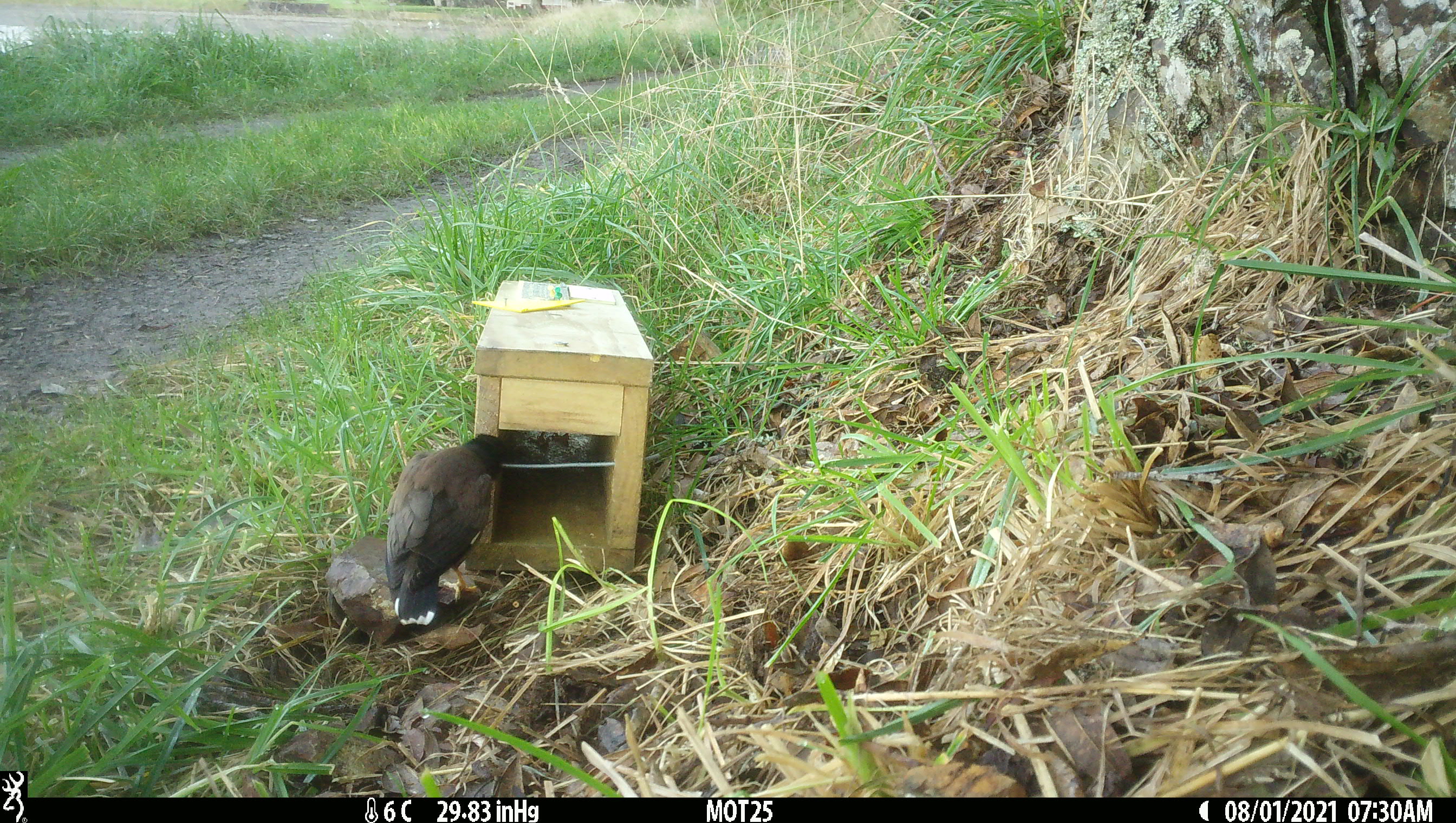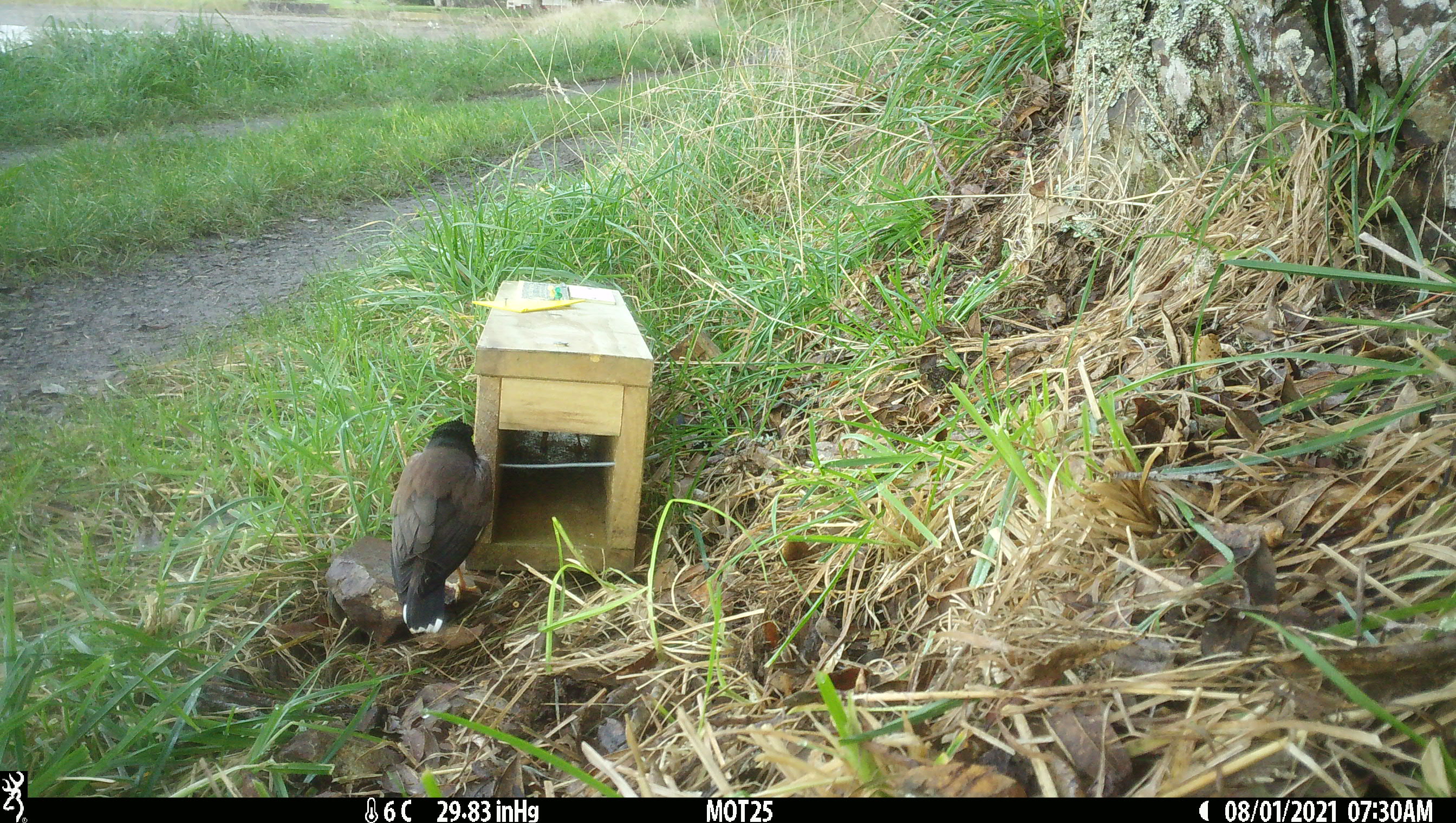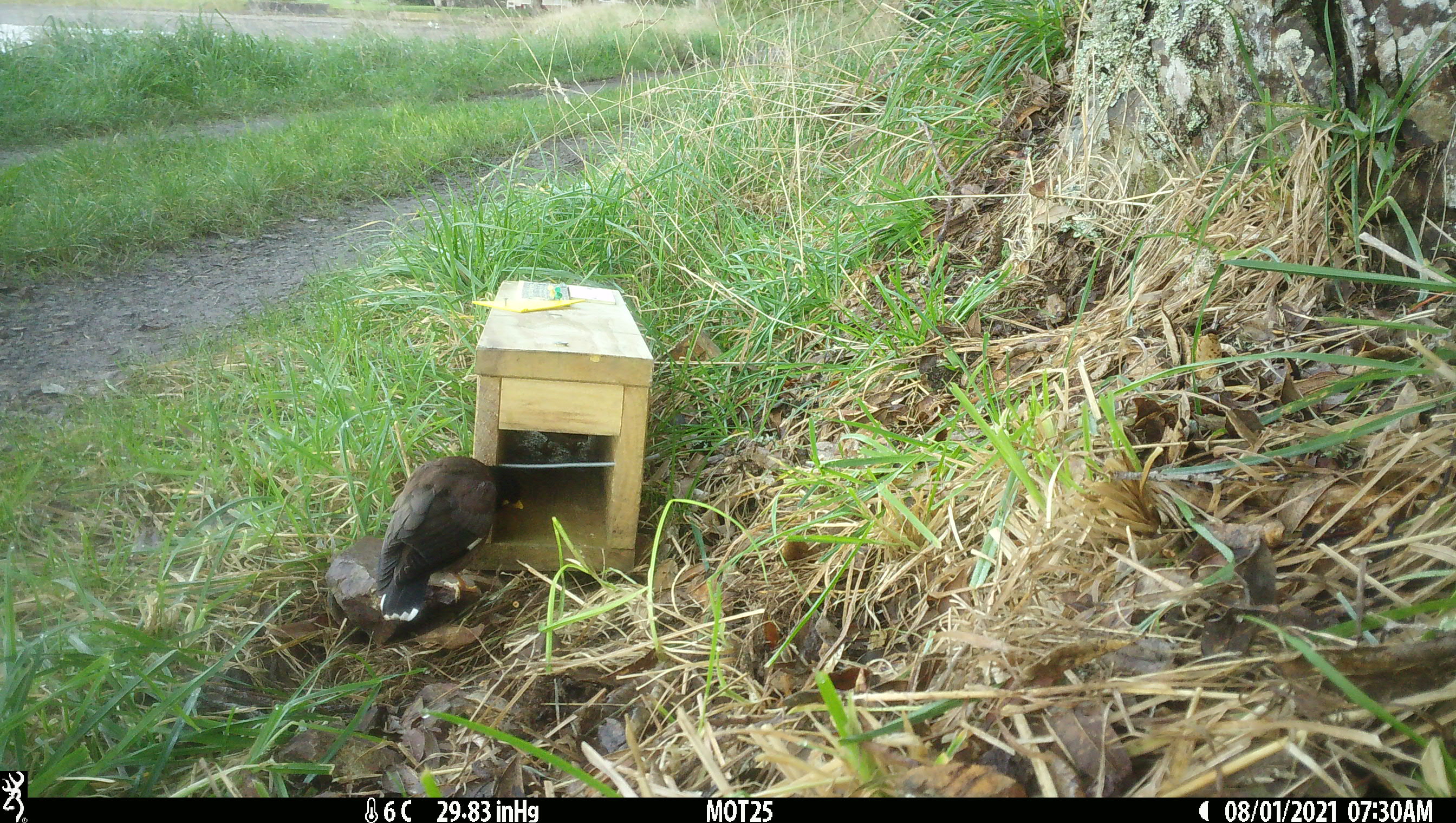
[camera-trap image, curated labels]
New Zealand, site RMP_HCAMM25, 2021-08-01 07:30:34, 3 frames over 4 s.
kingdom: Animalia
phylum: Chordata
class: Aves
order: Passeriformes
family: Sturnidae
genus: Acridotheres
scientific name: Acridotheres tristis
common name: common myna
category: myna